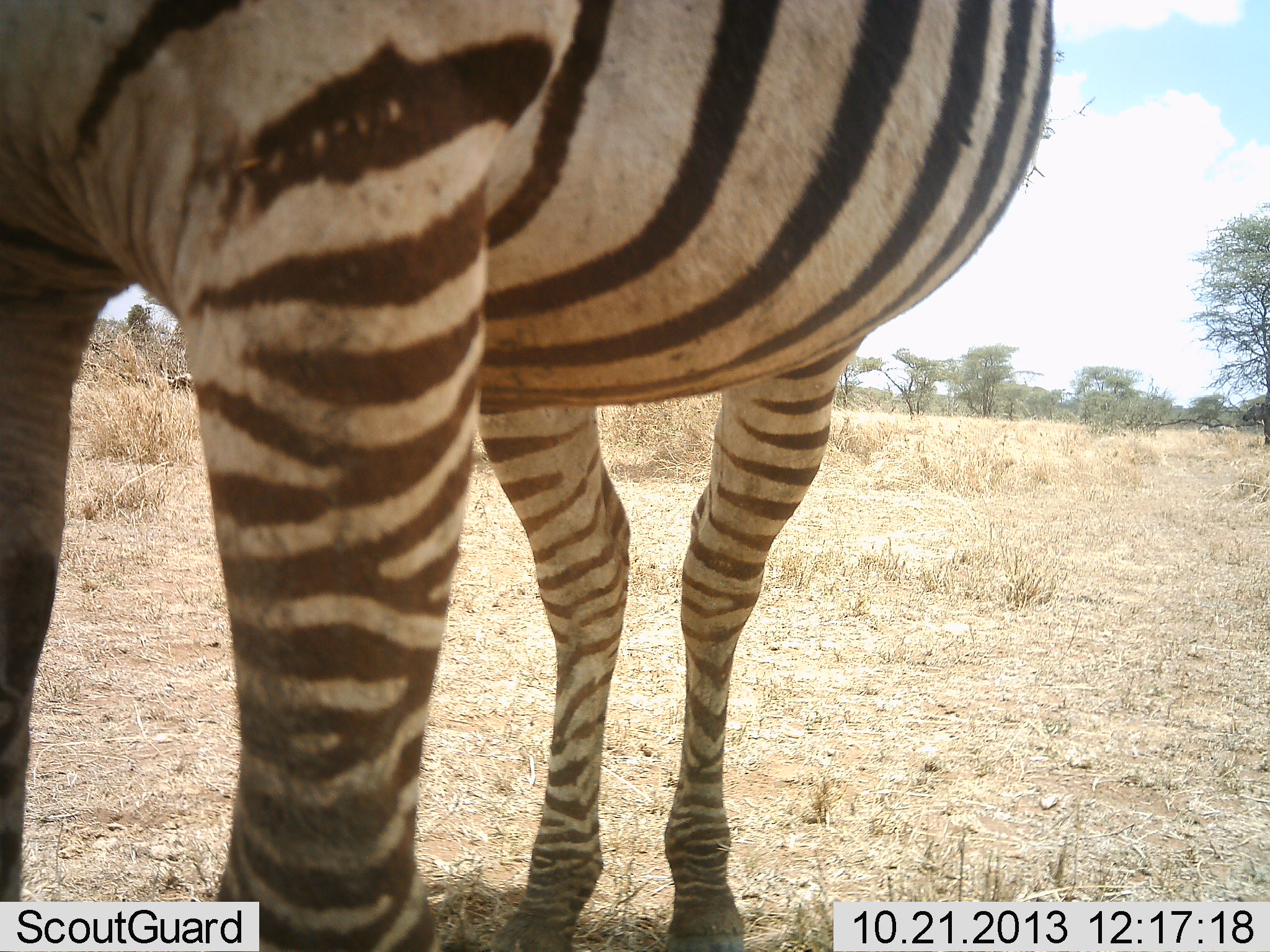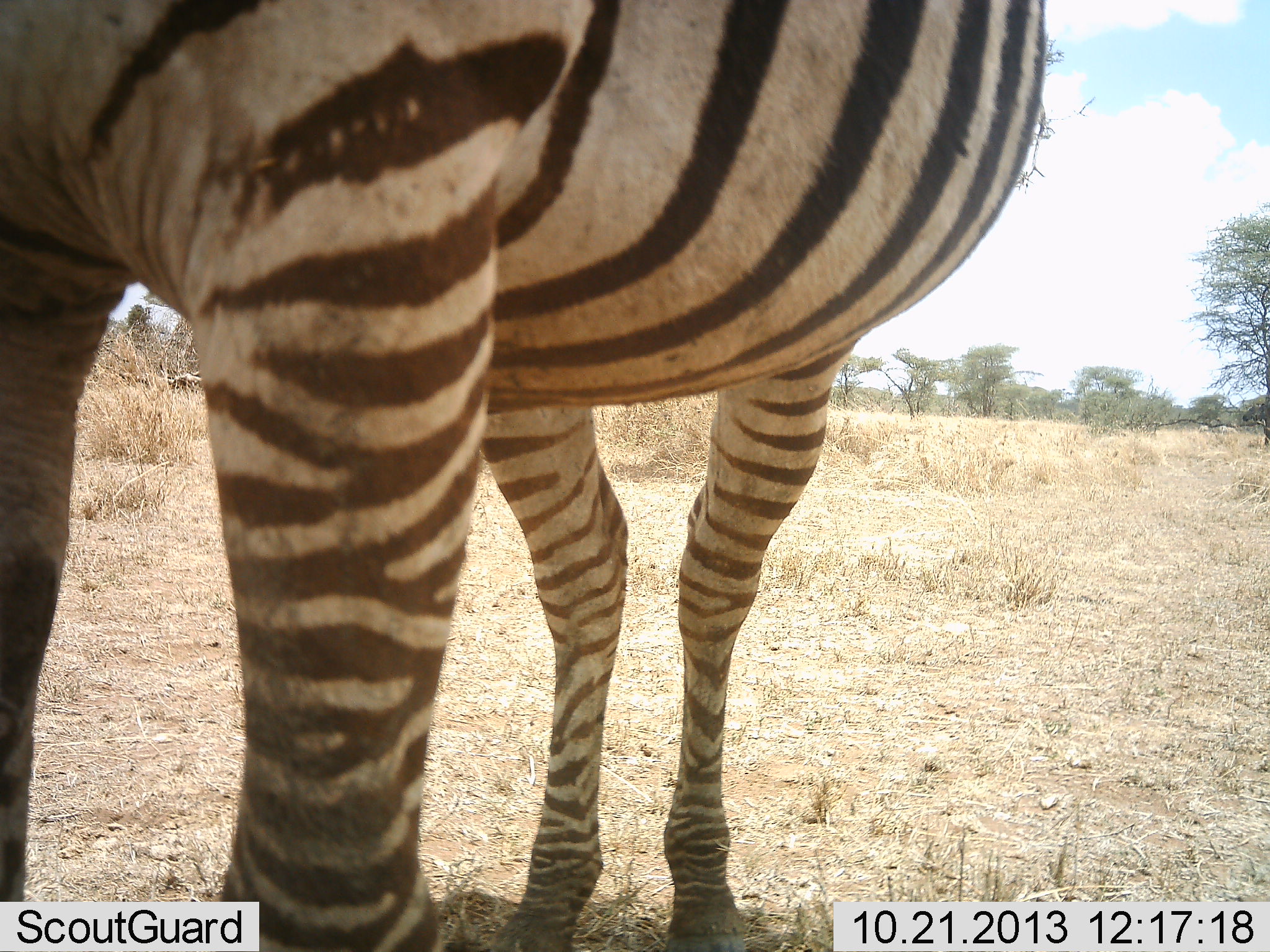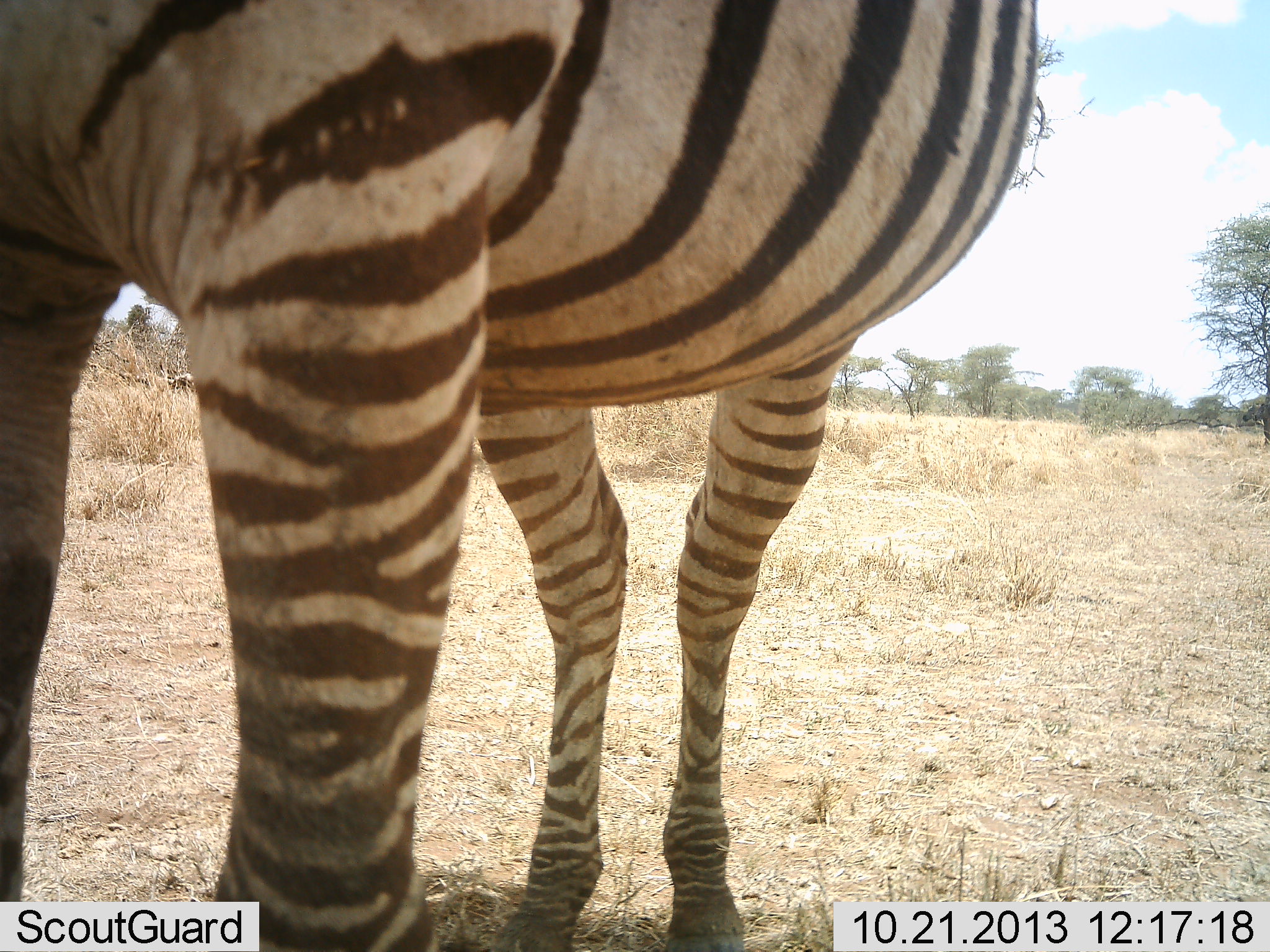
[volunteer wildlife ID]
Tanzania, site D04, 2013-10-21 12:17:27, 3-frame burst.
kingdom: Animalia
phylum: Chordata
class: Mammalia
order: Perissodactyla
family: Equidae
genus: Equus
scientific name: Equus quagga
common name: plains zebra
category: zebra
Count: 1.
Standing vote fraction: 100%.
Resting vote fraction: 0%.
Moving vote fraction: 0%.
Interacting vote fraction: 0%.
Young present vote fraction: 0%.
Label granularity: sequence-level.